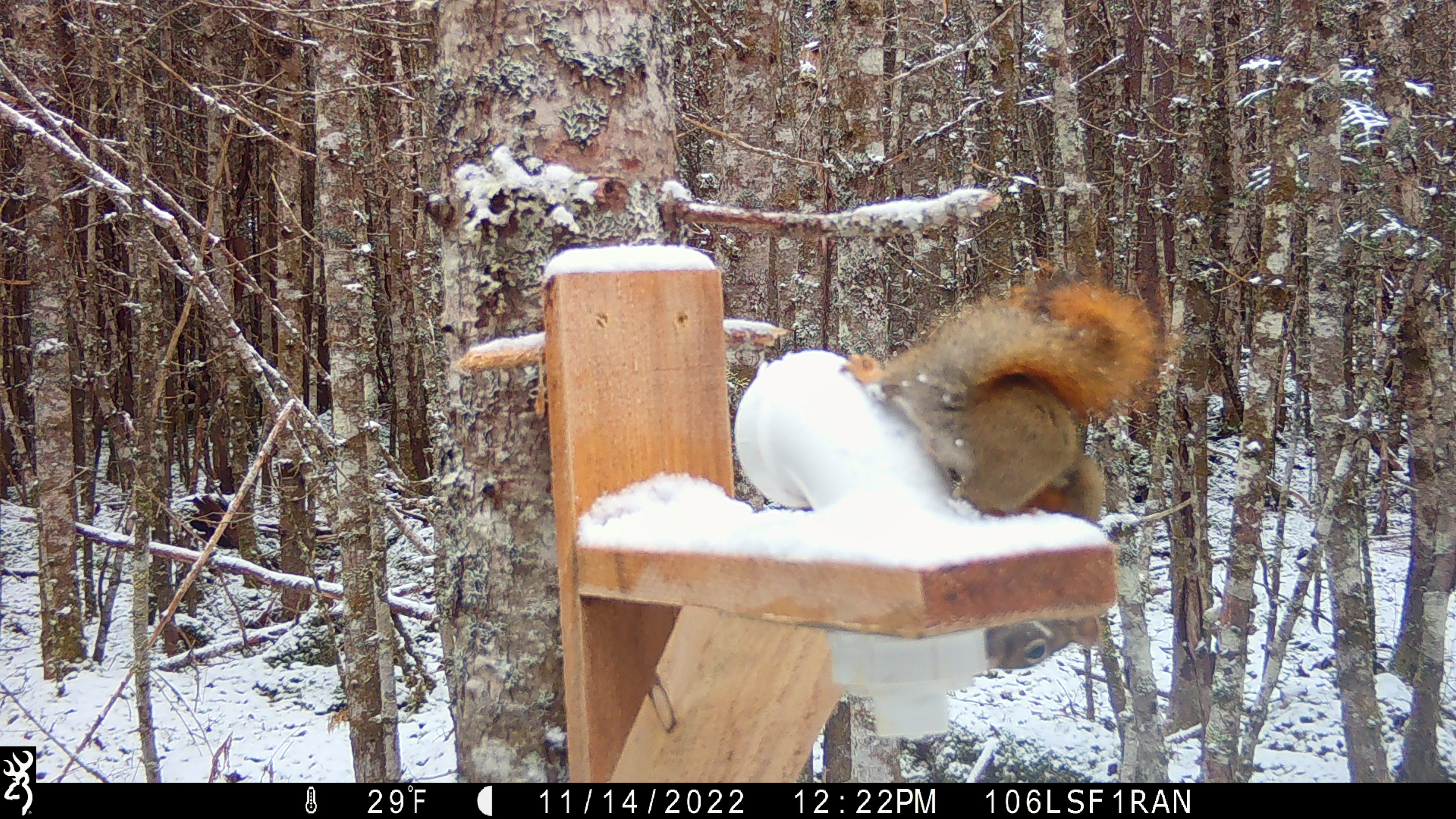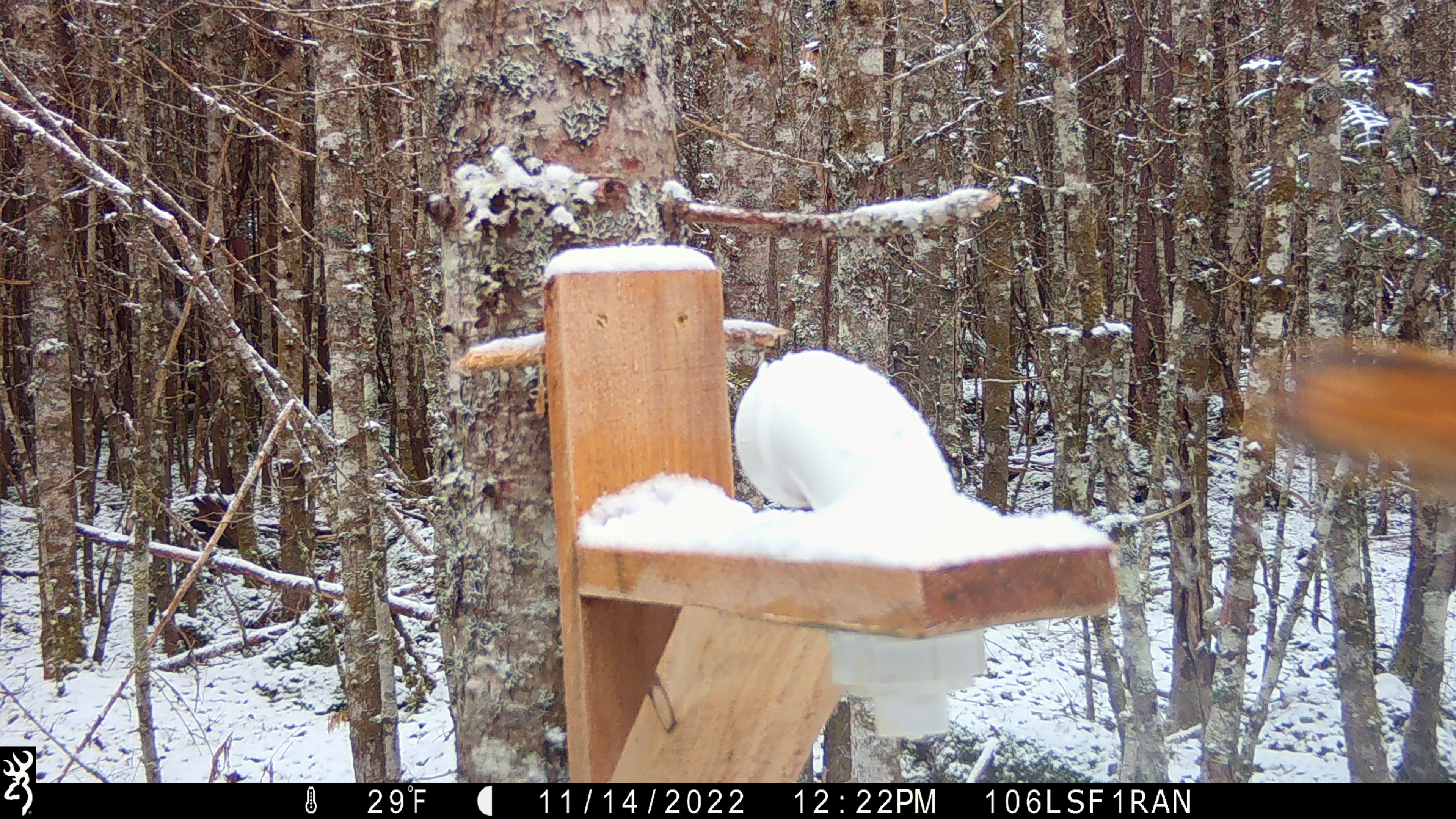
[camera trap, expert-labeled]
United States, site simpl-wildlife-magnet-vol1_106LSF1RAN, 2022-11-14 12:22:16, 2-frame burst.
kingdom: Animalia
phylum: Chordata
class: Mammalia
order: Rodentia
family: Sciuridae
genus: Tamiasciurus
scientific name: Tamiasciurus hudsonicus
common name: red squirrel